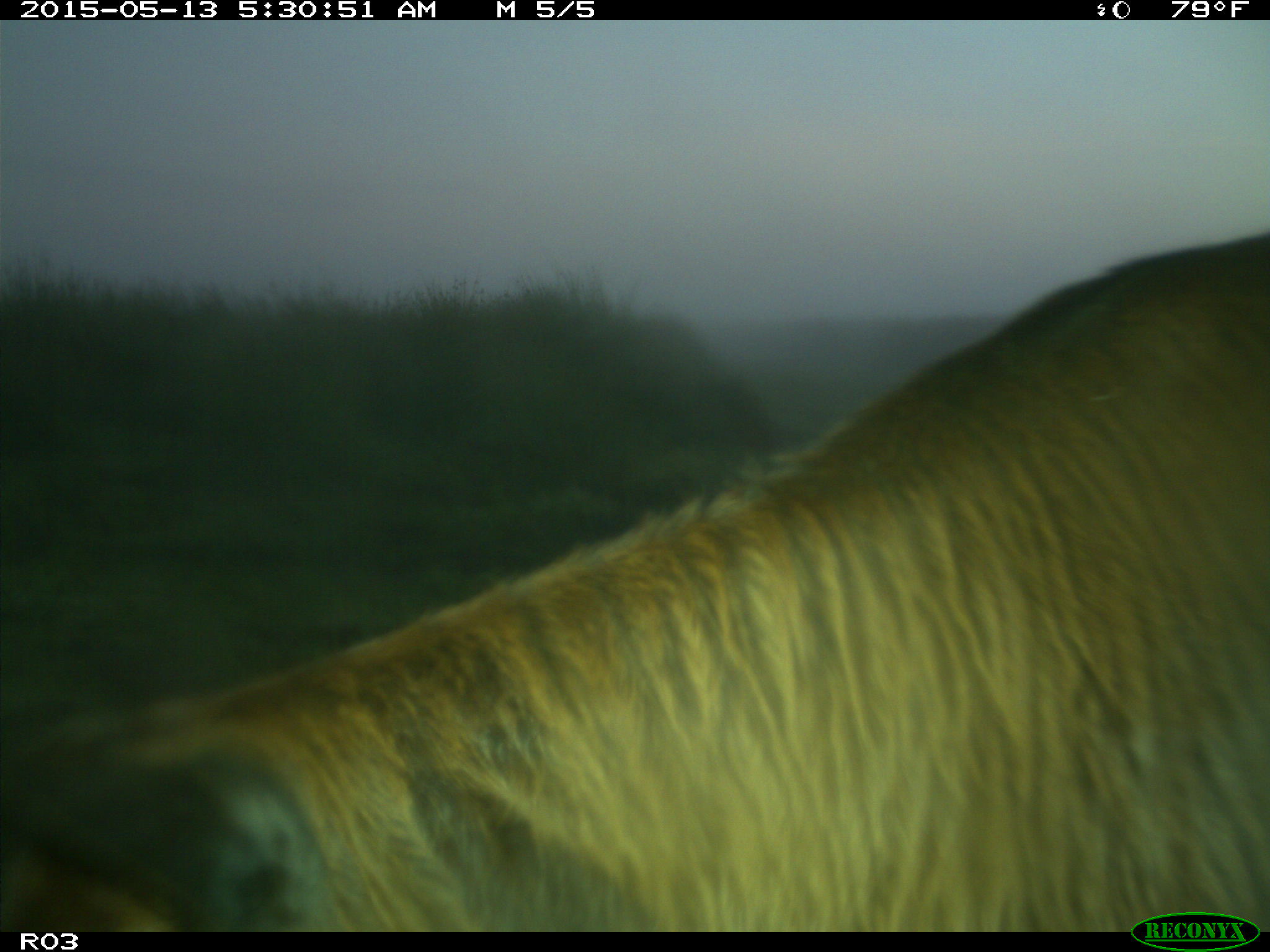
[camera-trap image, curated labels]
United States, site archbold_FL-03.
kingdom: Animalia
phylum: Chordata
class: Mammalia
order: Artiodactyla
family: Bovidae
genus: Bos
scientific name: Bos taurus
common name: domestic cow